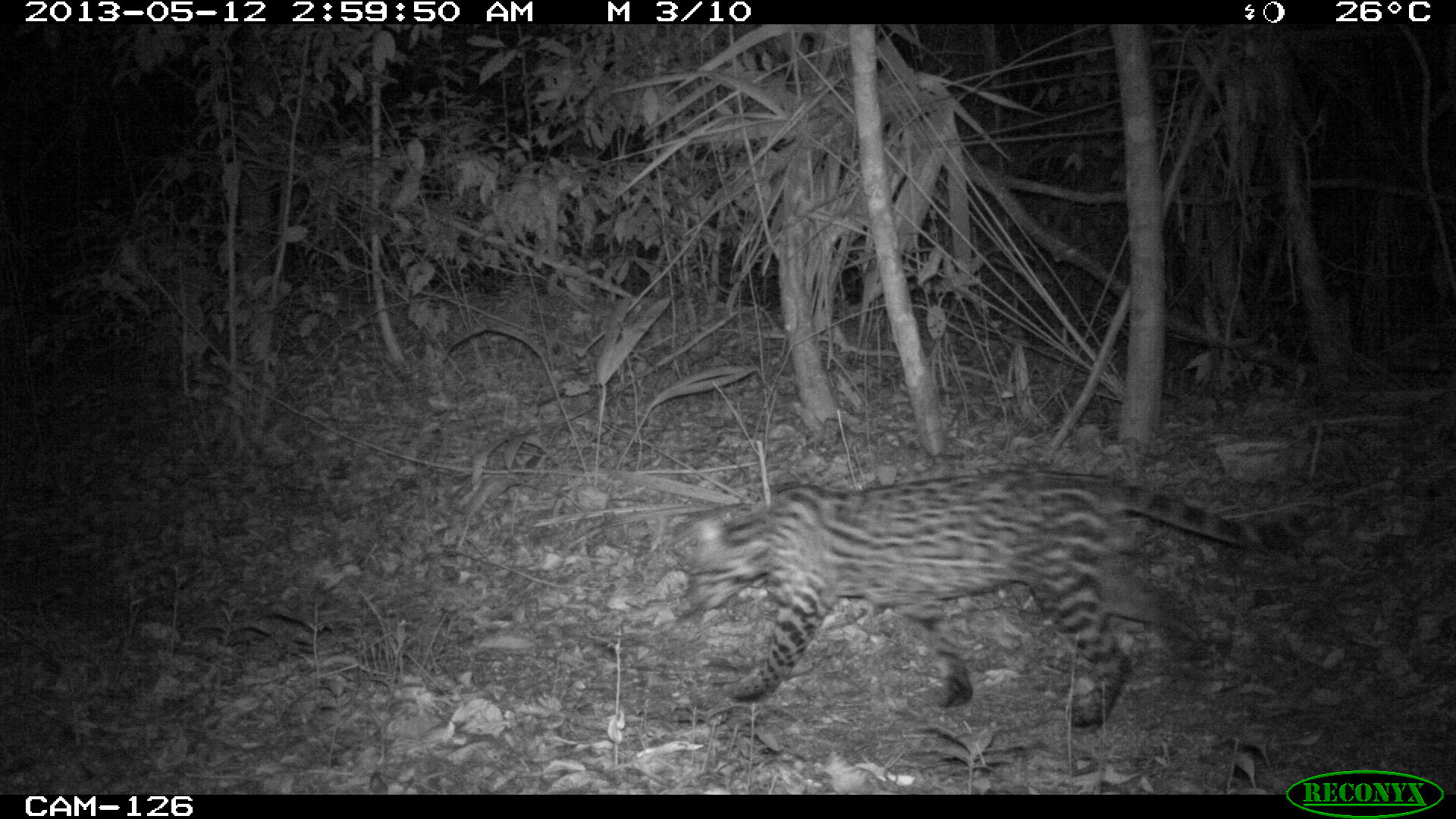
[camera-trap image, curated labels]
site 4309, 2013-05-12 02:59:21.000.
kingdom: Animalia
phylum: Chordata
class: Mammalia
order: Carnivora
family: Felidae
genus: Leopardus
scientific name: Leopardus pardalis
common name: ocelot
Leopardus pardalis (ocelot), count 1.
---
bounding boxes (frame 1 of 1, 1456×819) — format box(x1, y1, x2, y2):
leopardus pardalis: box(671, 463, 1334, 730)